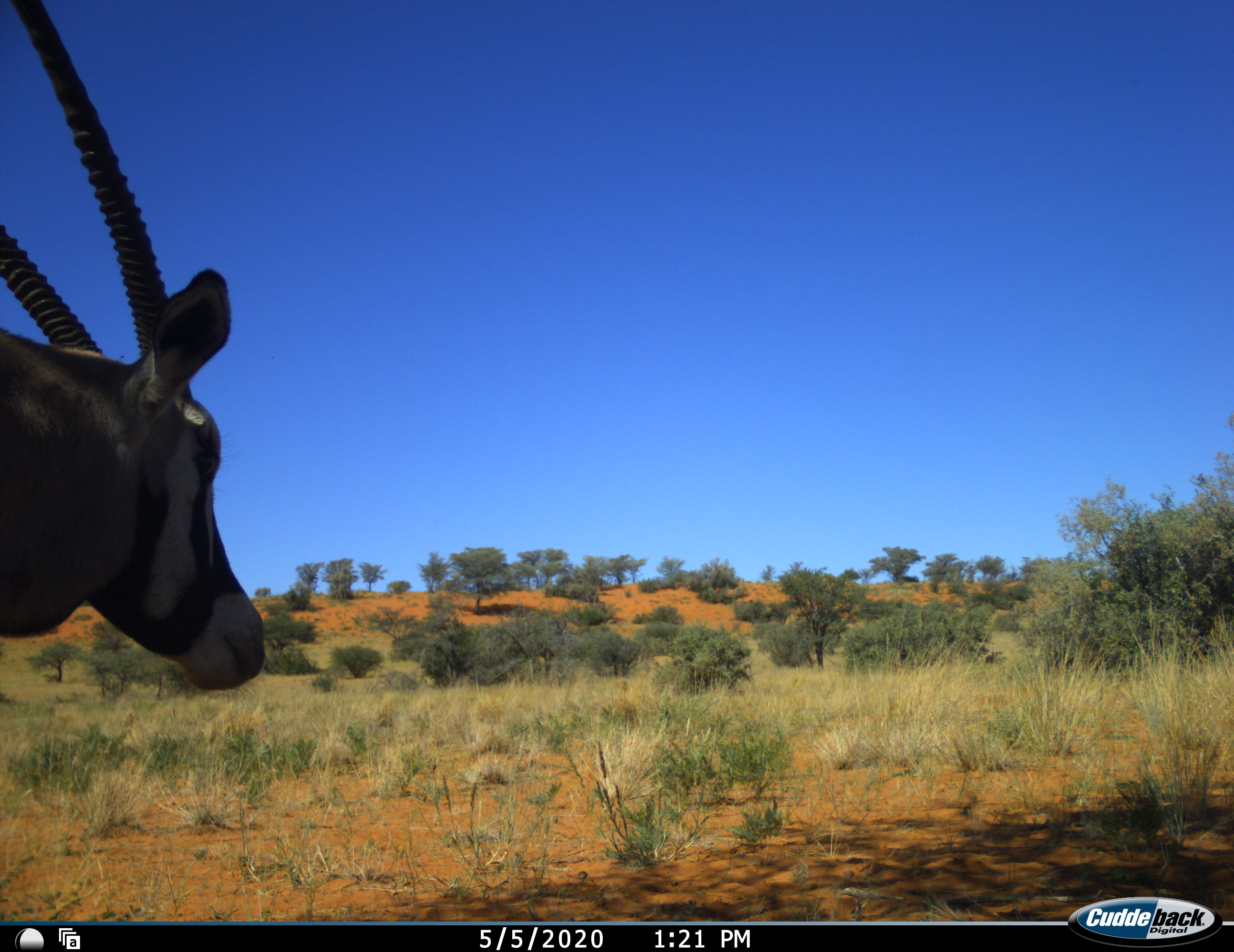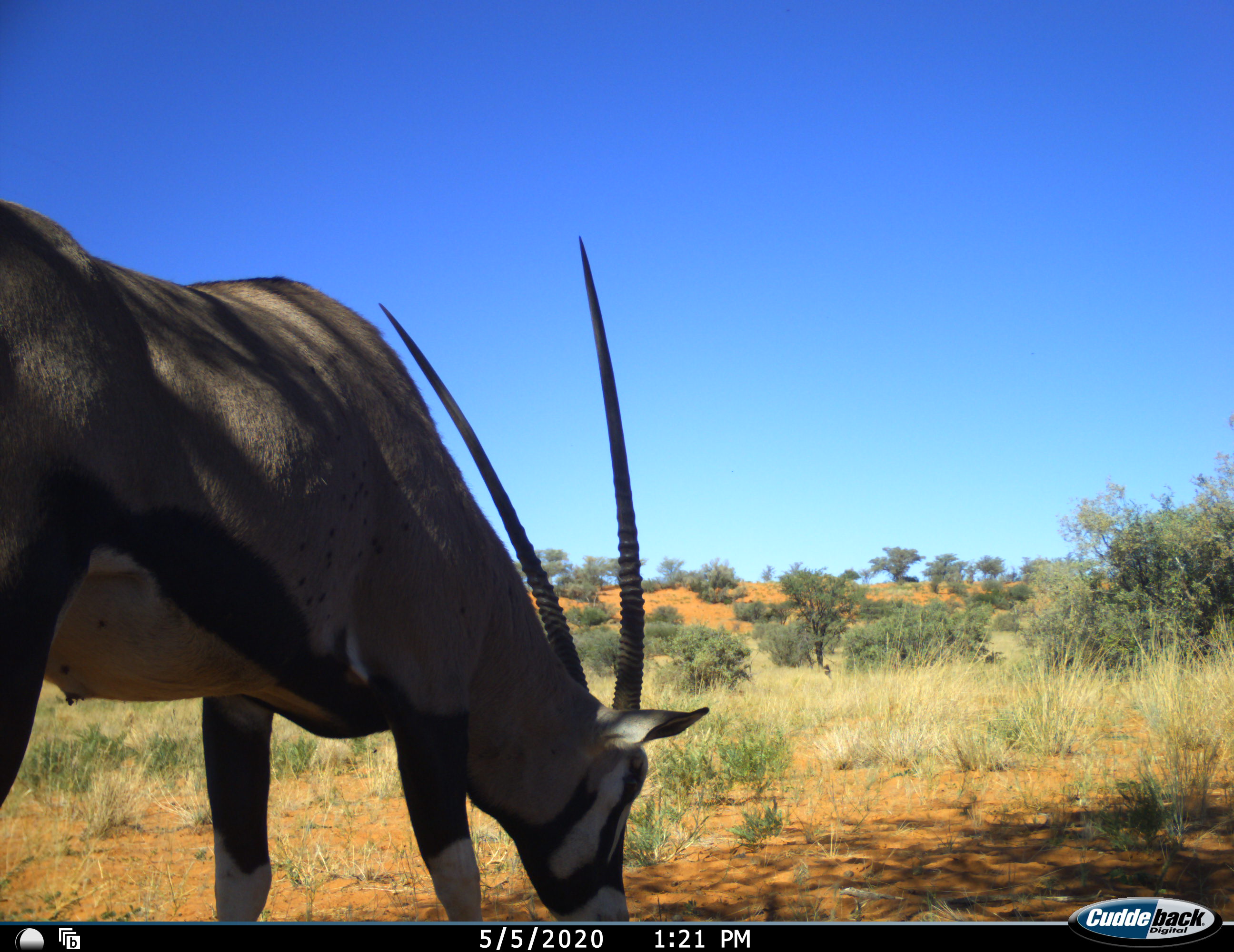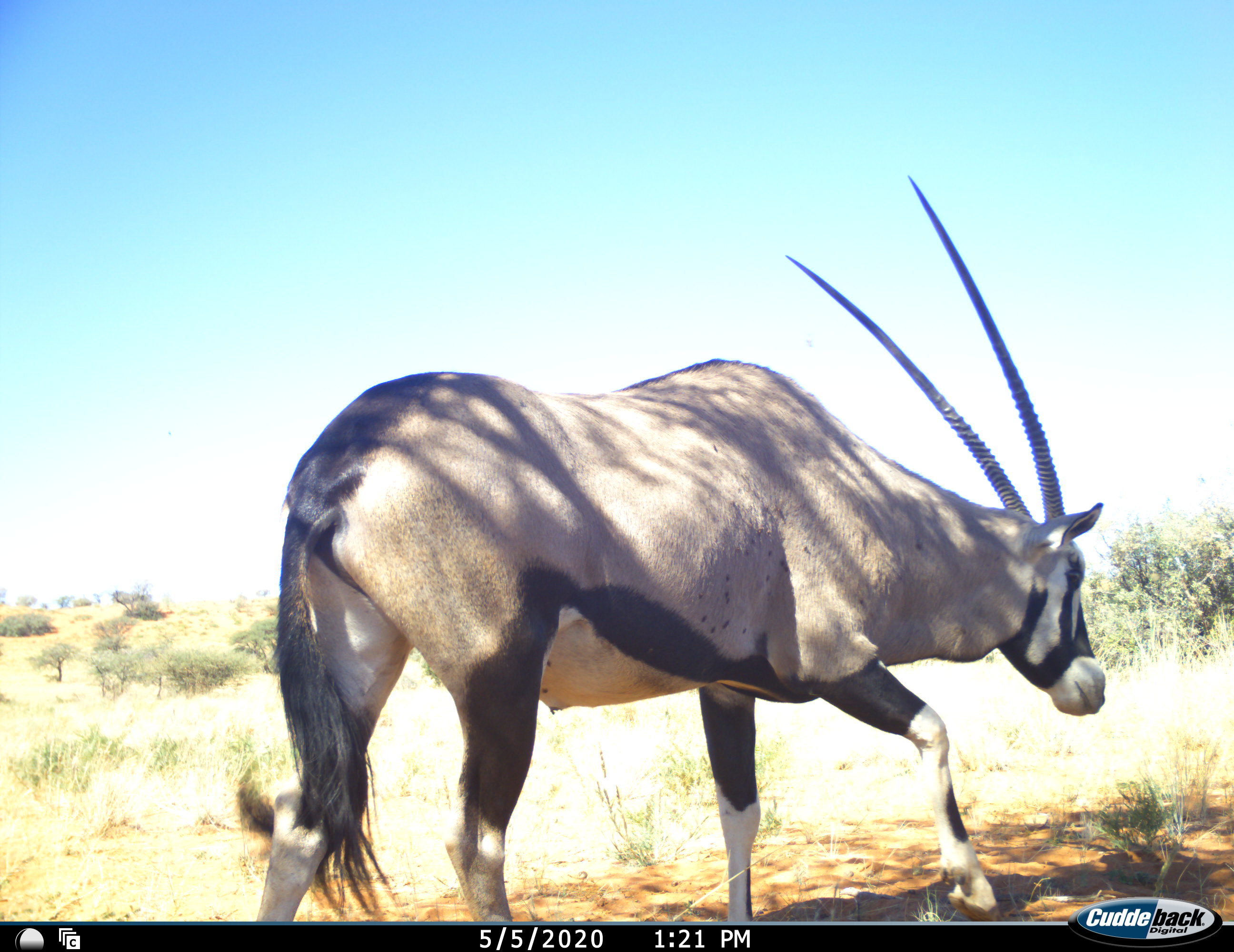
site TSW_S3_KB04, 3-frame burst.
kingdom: Animalia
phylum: Chordata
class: Mammalia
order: Artiodactyla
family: Bovidae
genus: Oryx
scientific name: Oryx gazella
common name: gemsbok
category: oryx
Oryx (gemsbok) (Oryx gazella), count 1. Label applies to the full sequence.